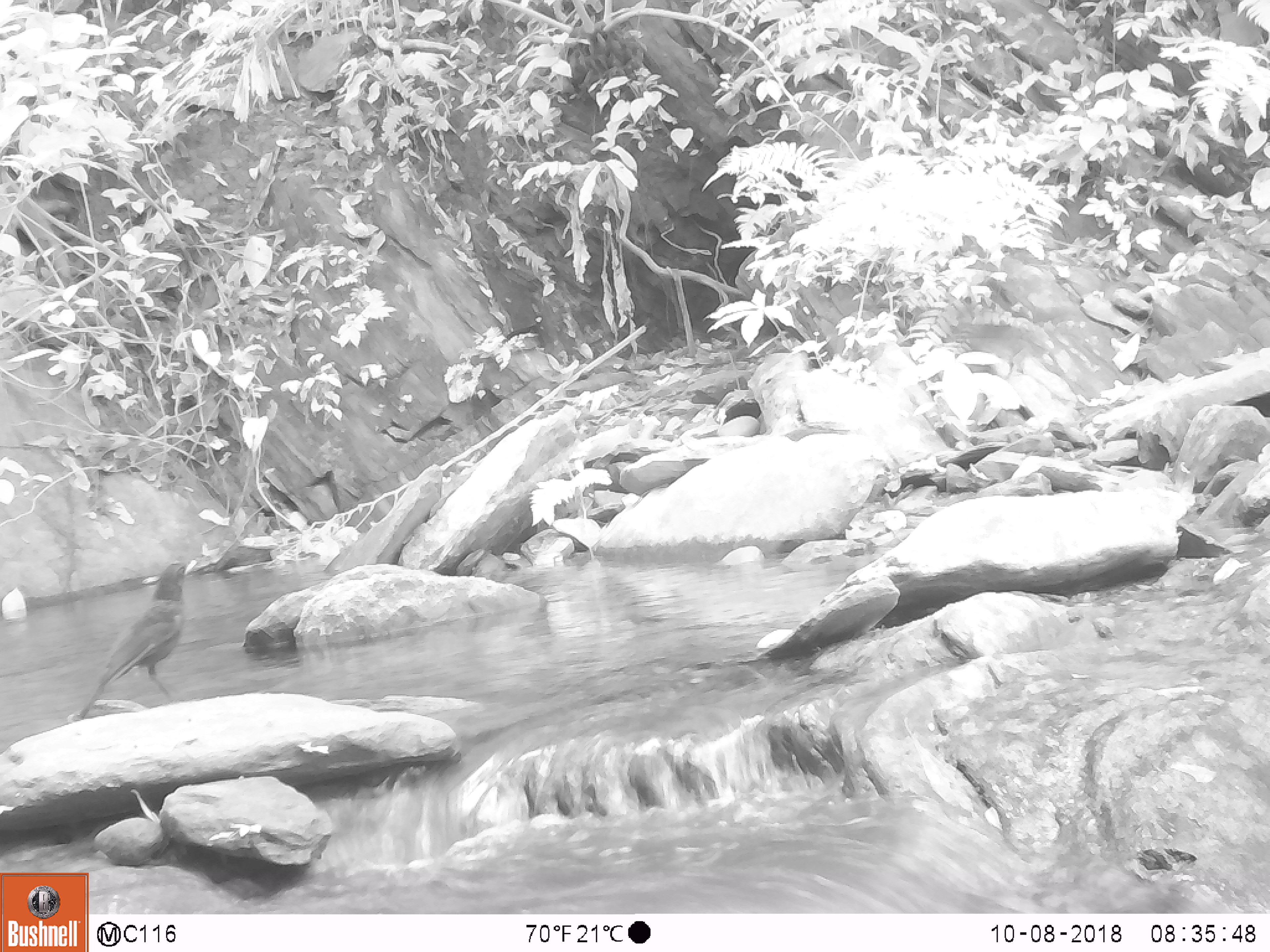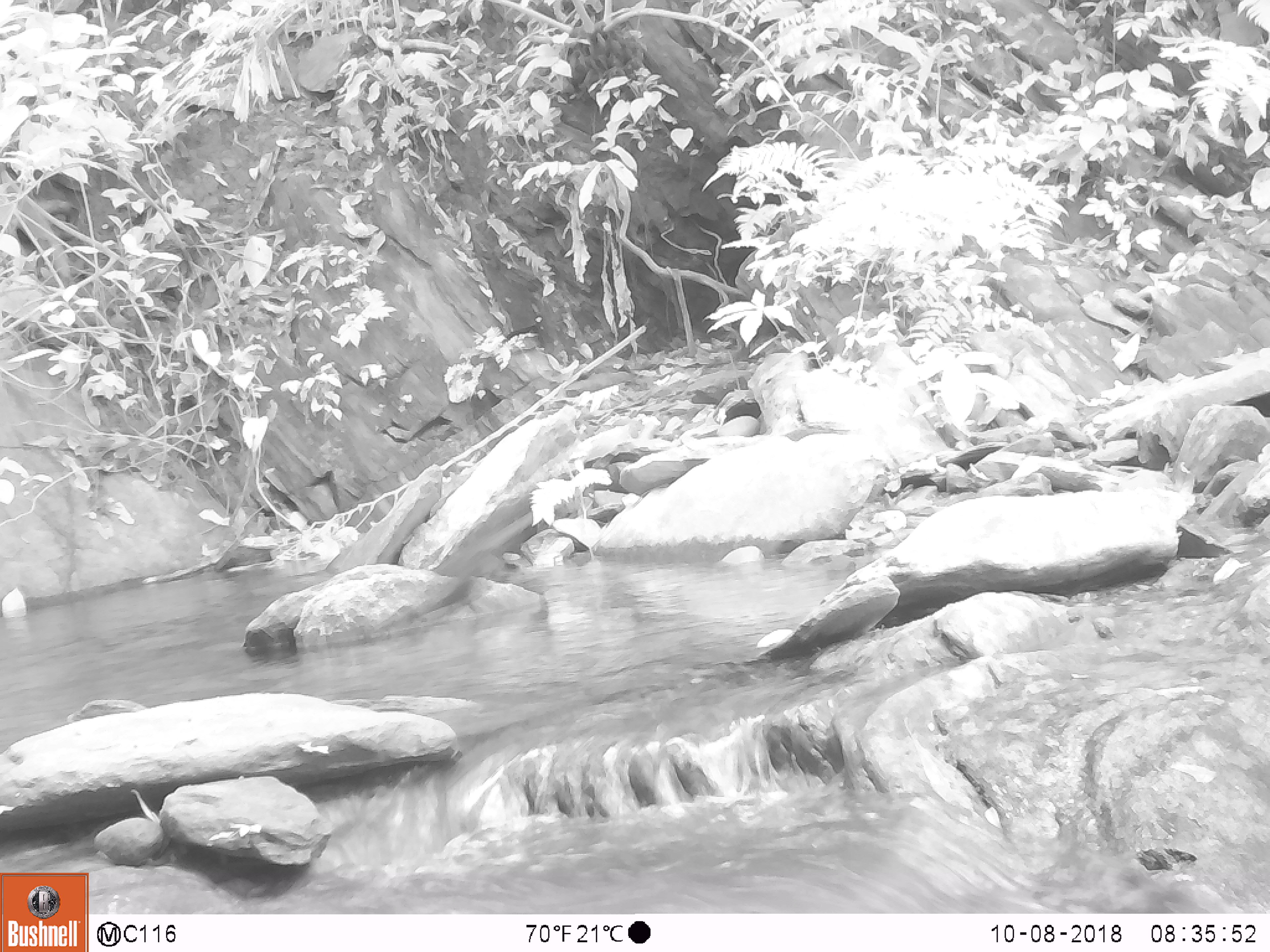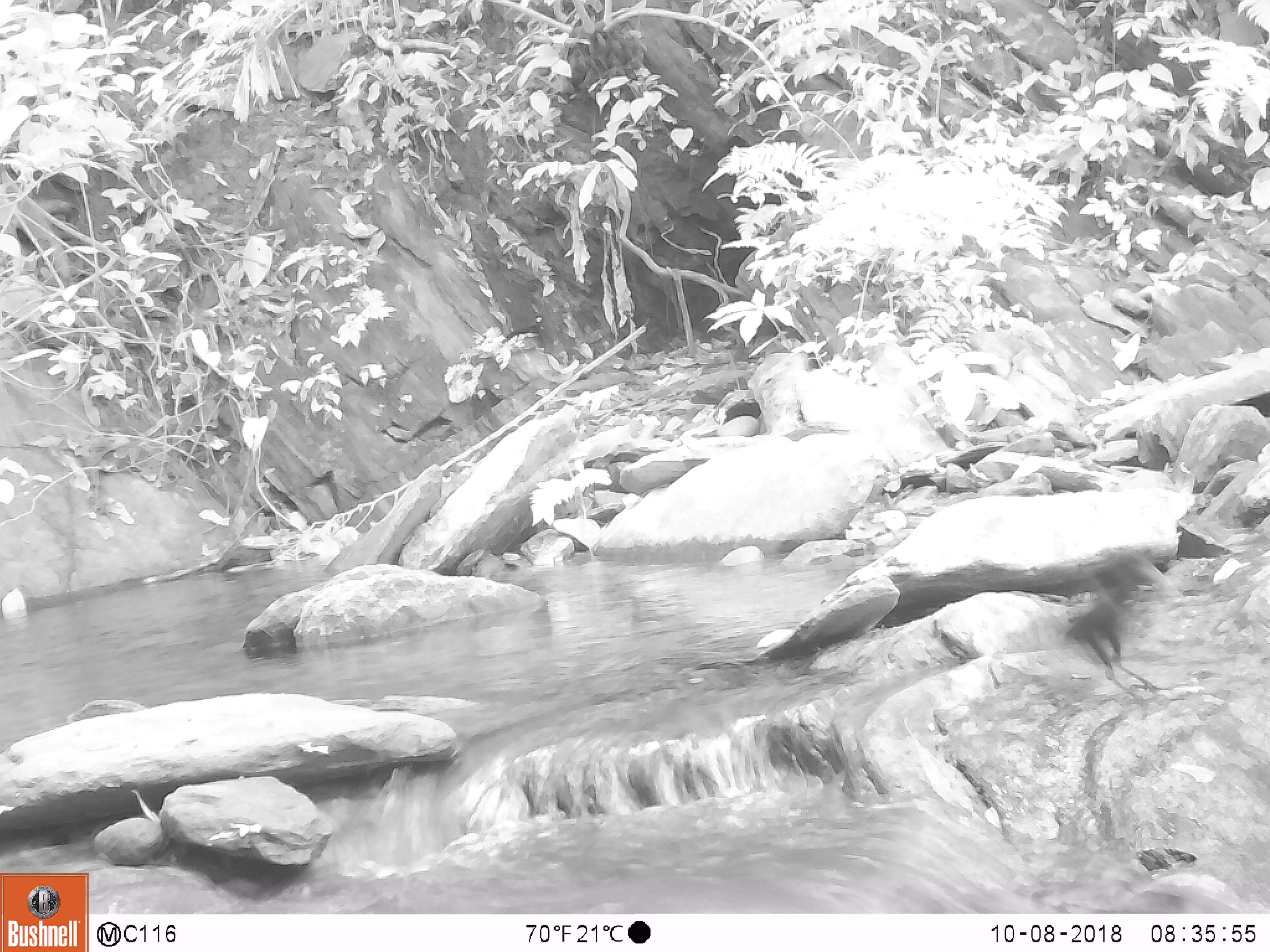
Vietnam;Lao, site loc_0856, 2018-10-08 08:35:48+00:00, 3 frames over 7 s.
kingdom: Animalia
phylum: Chordata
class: Aves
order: Passeriformes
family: Muscicapidae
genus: Myophonus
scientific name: Myophonus caeruleus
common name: blue whistling thrush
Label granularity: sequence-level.